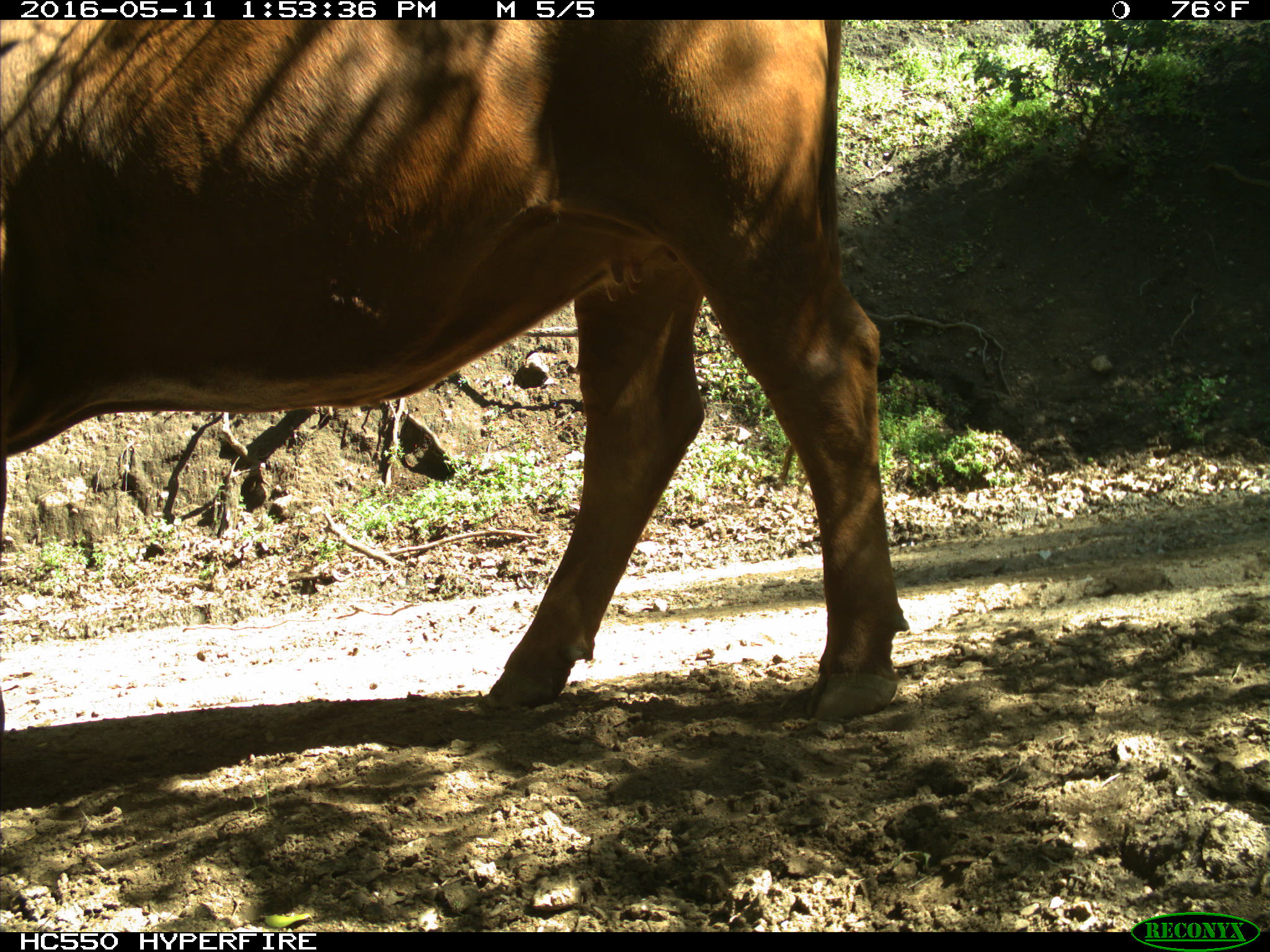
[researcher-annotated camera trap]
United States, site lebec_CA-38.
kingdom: Animalia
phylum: Chordata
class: Mammalia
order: Artiodactyla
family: Bovidae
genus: Bos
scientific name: Bos taurus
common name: domestic cow